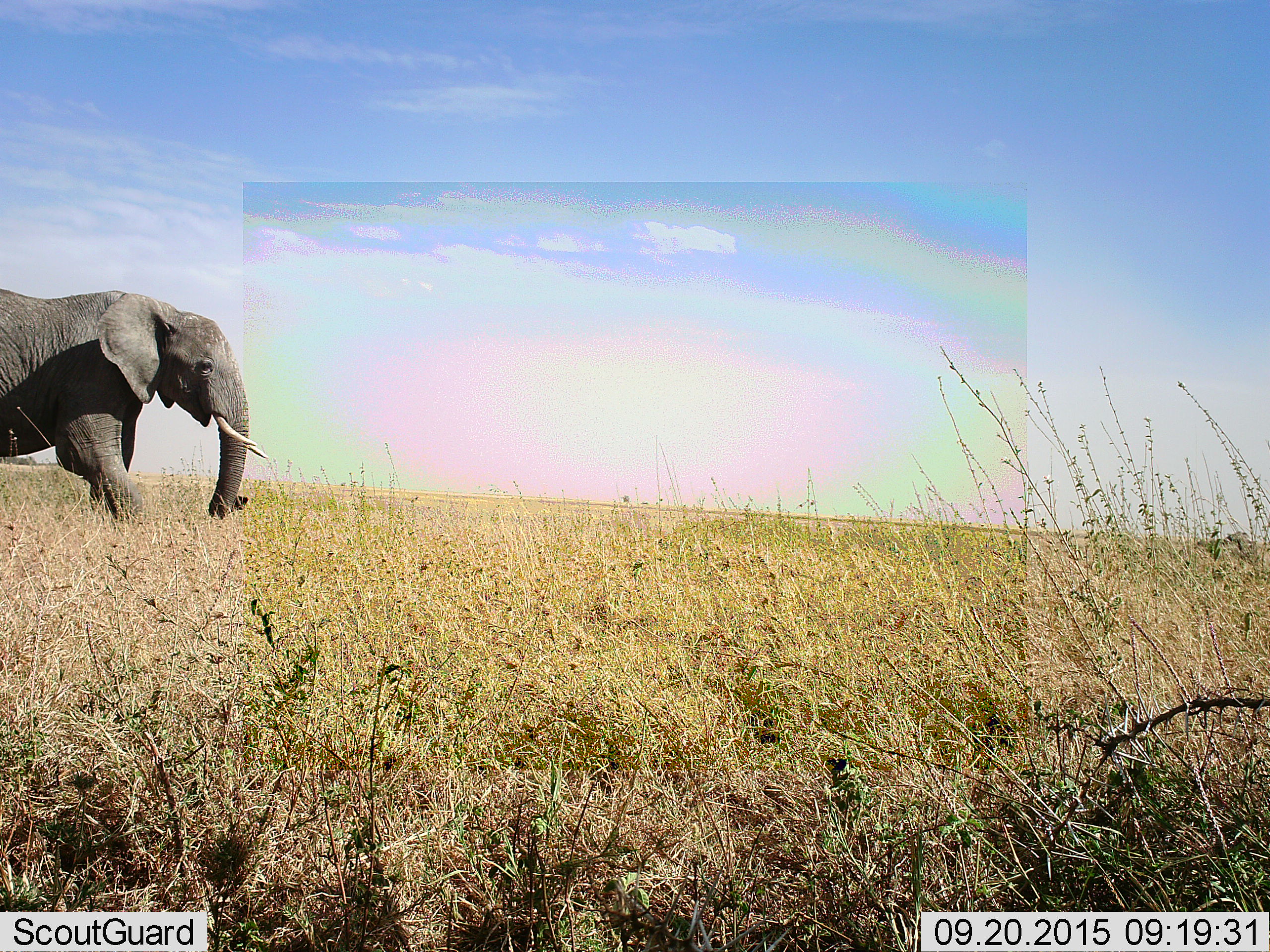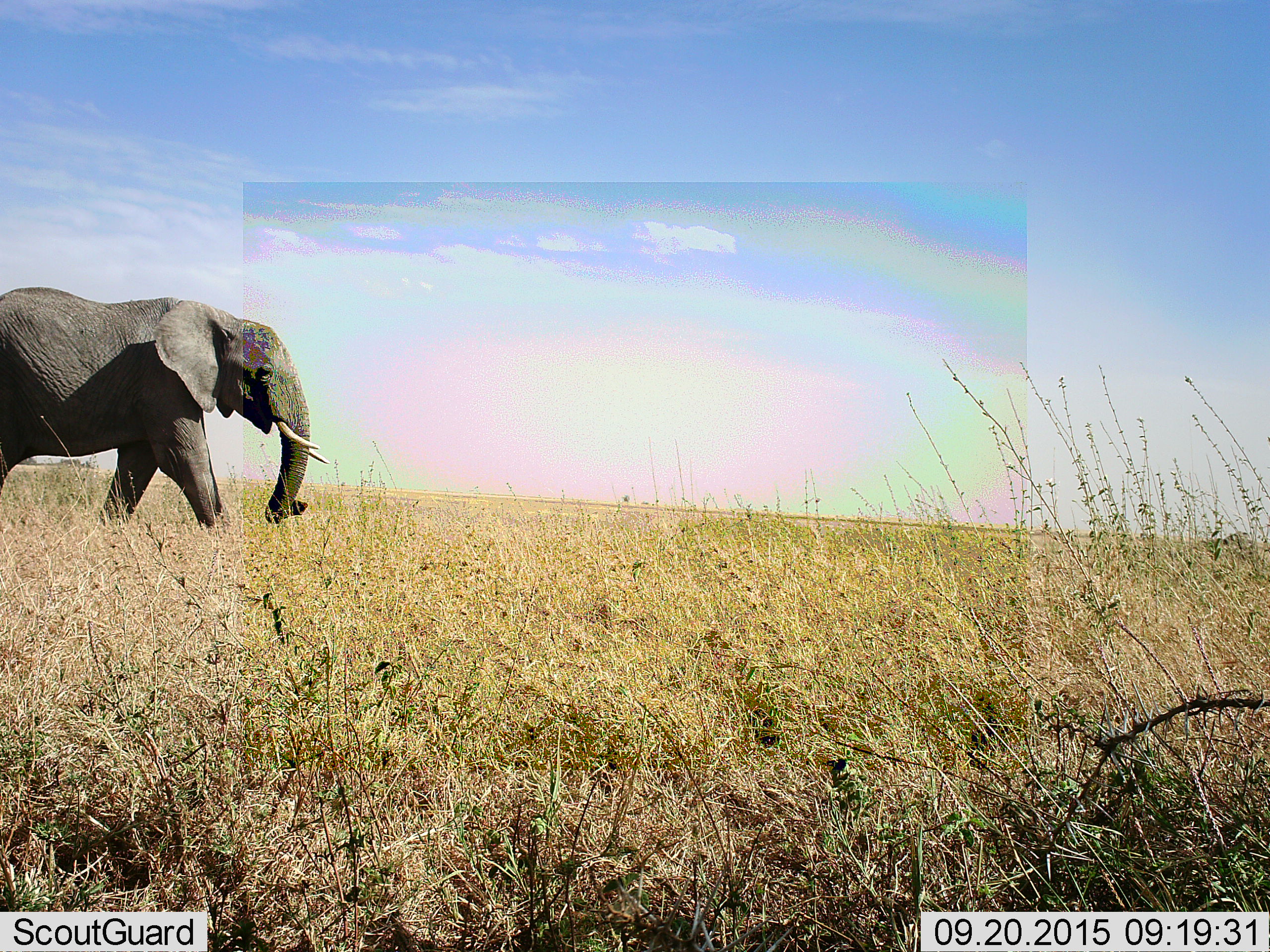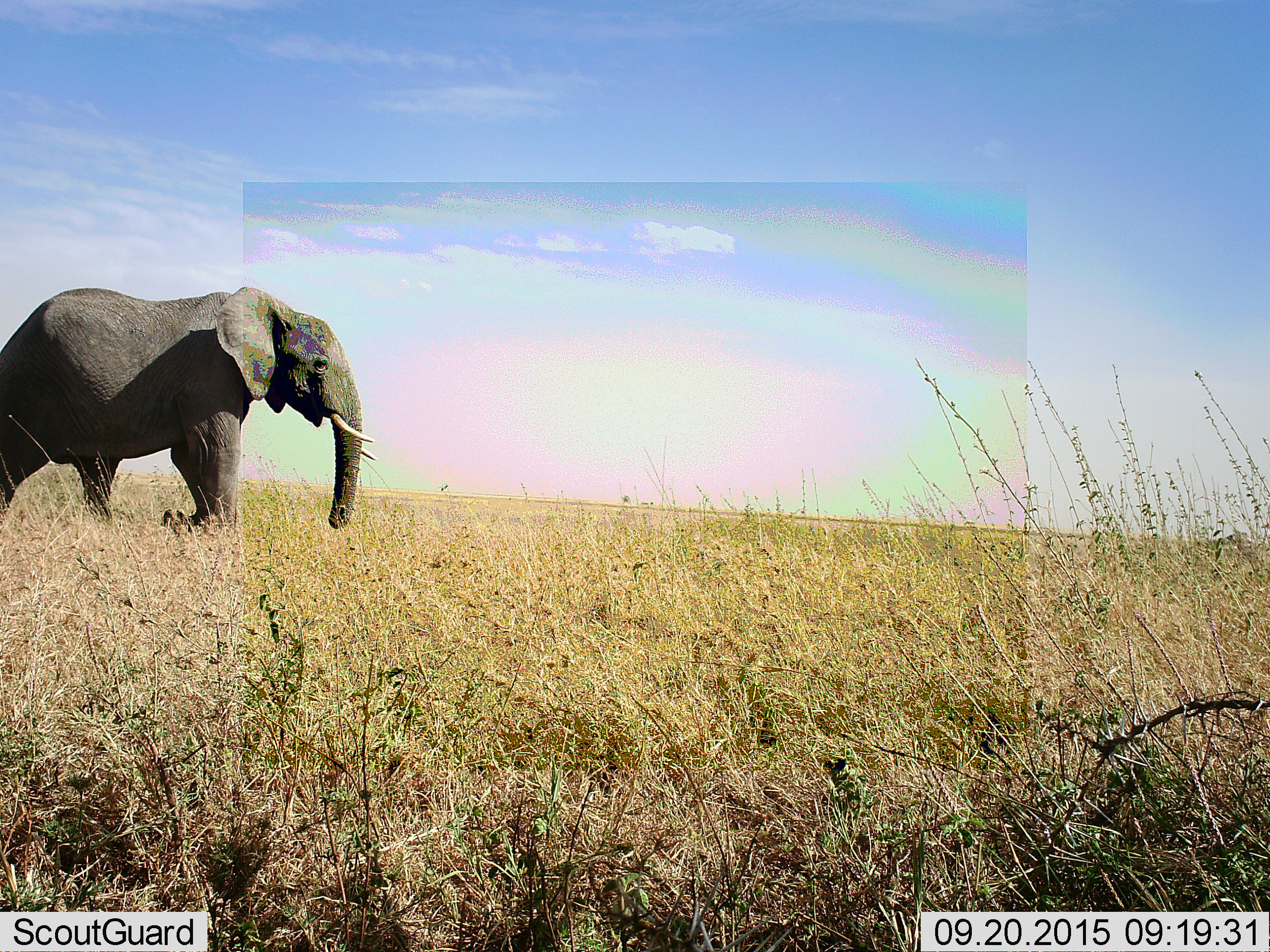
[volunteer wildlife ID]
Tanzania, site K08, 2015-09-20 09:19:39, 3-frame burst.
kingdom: Animalia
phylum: Chordata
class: Mammalia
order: Proboscidea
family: Elephantidae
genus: Loxodonta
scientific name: Loxodonta africana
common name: african bush elephant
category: elephant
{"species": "elephant (african bush elephant) (Loxodonta africana)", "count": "1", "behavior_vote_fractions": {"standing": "20%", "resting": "0%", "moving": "100%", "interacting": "0%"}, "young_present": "0%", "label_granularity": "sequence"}